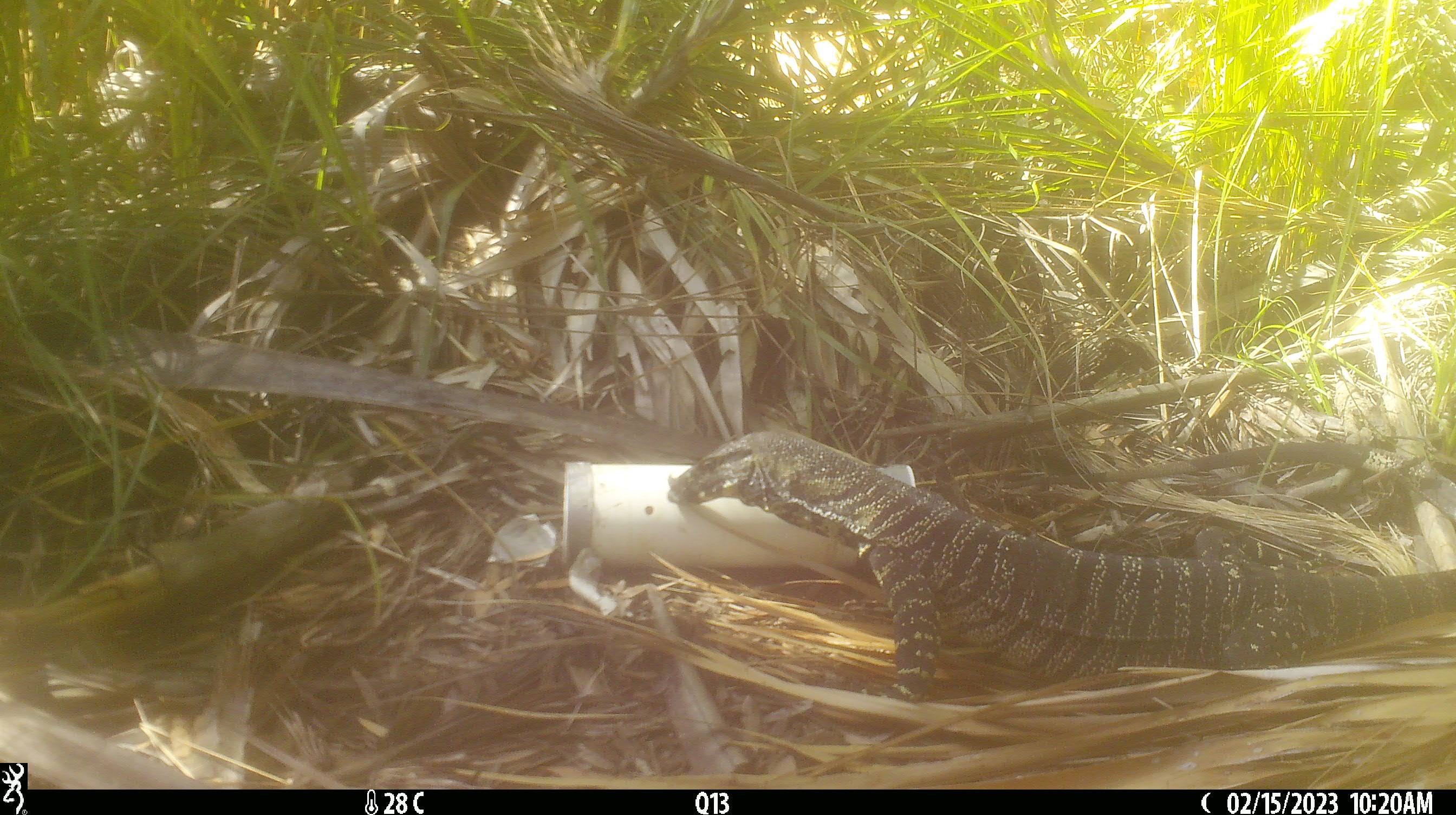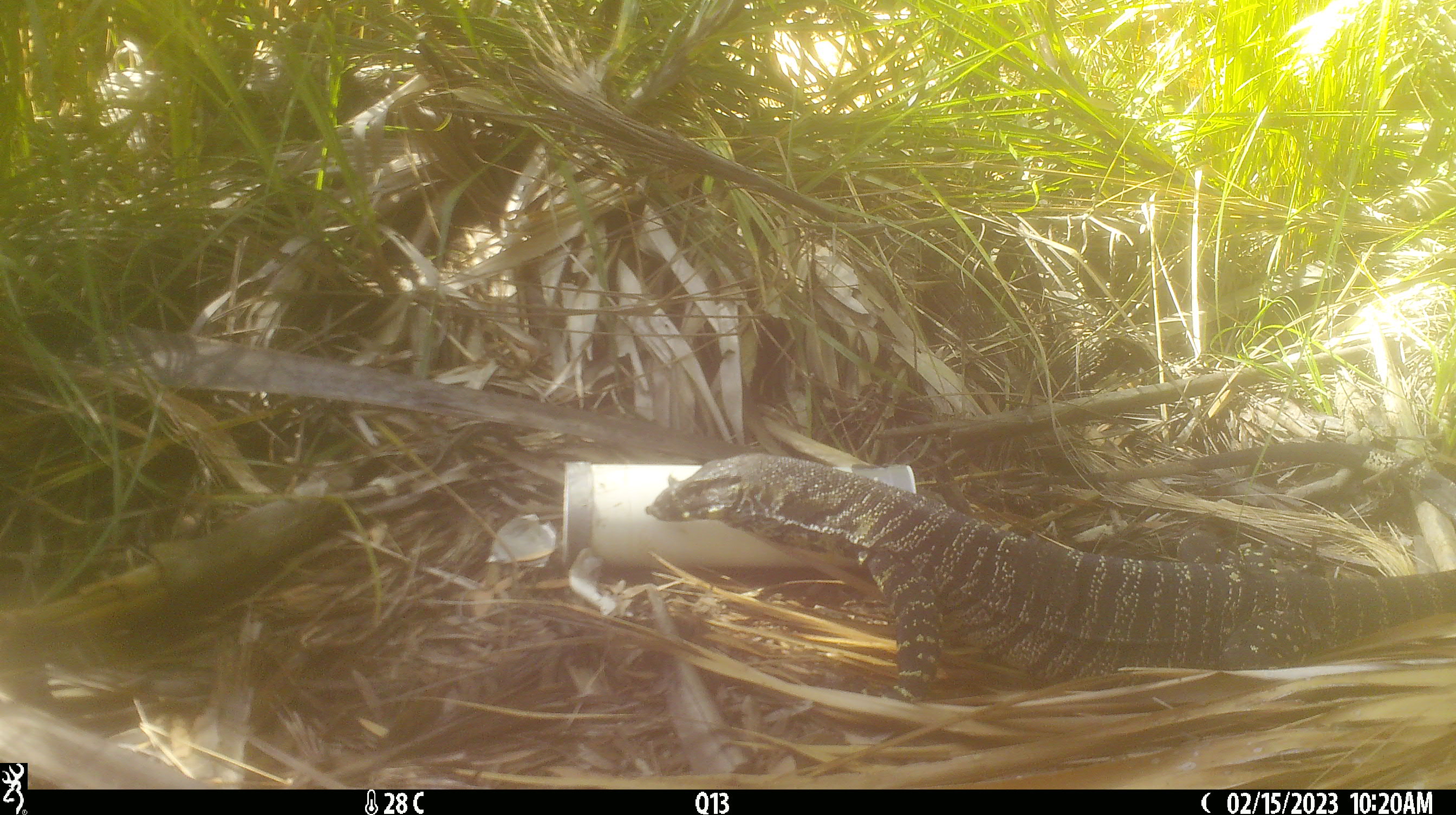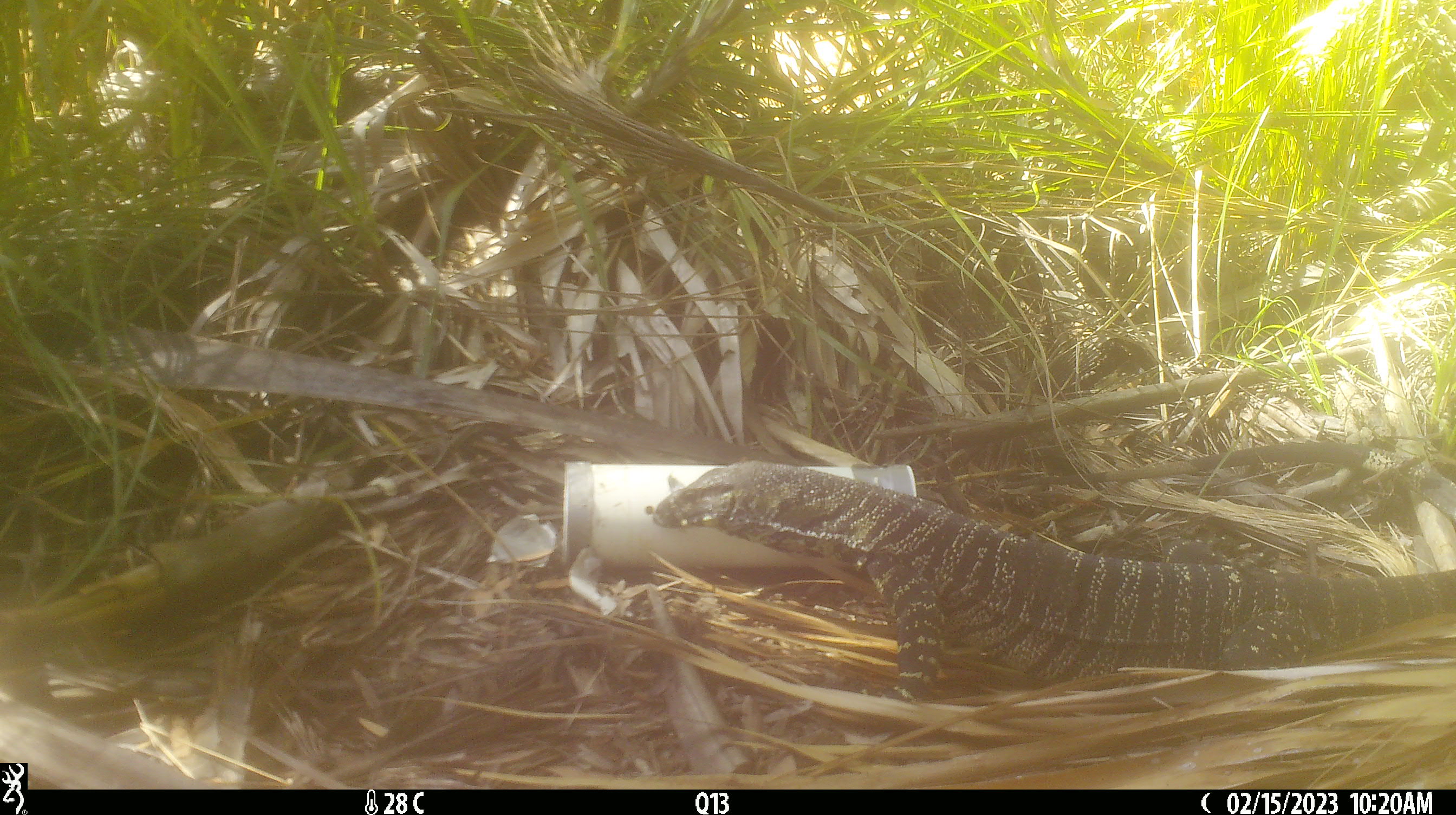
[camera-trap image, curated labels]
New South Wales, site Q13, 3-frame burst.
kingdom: Animalia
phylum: Chordata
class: Reptilia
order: Squamata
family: Varanidae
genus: Varanus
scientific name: Varanus varius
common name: lace monitor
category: goanna